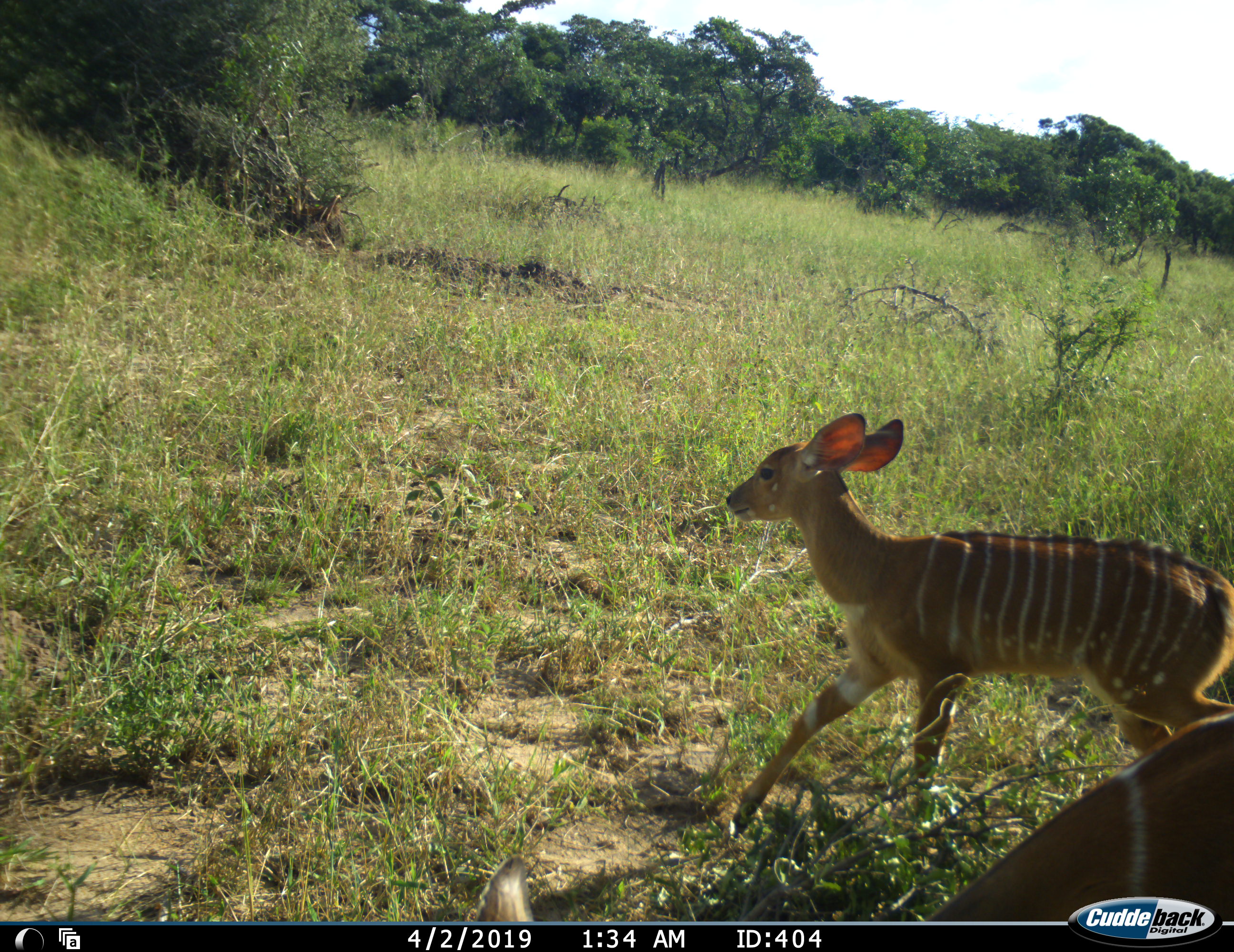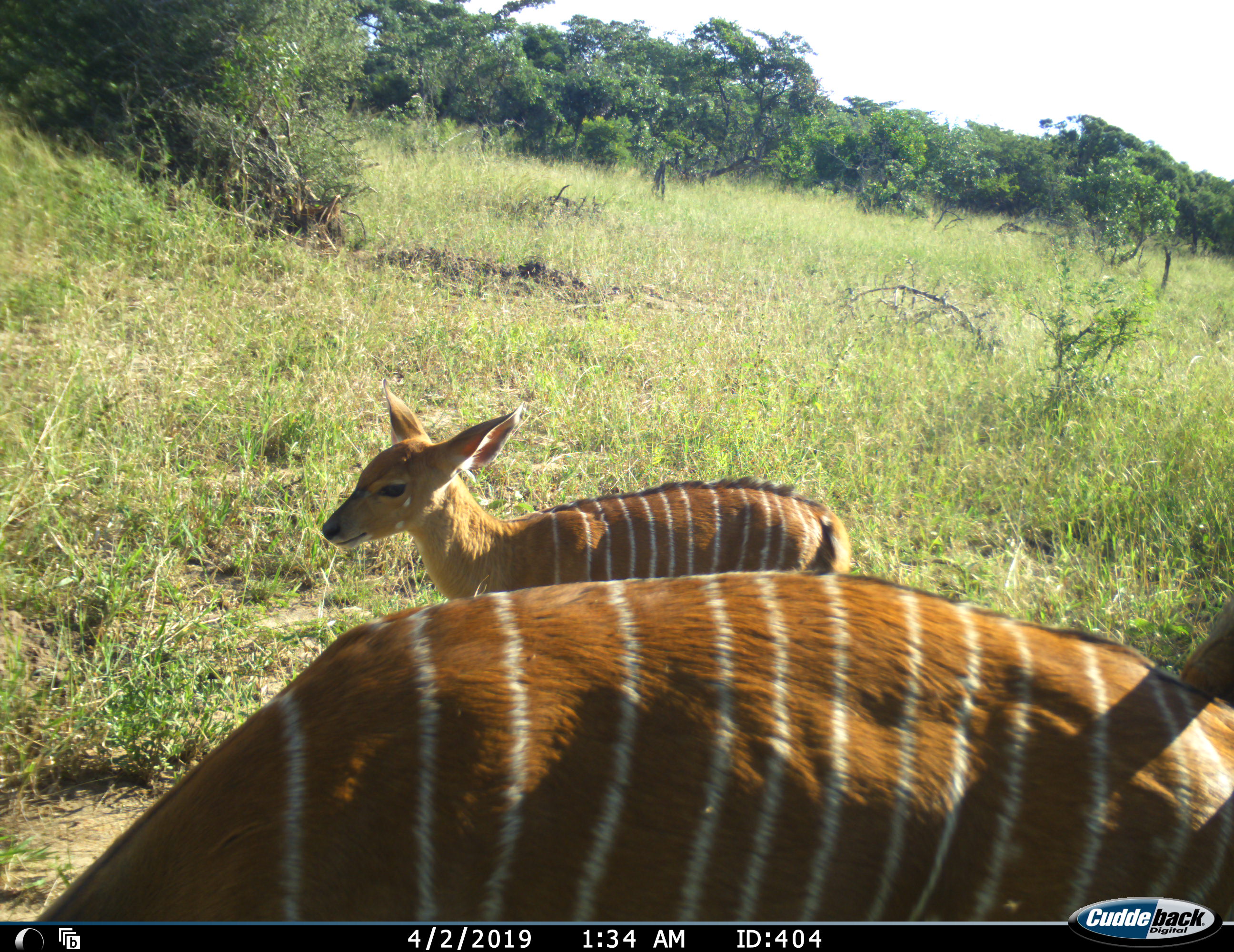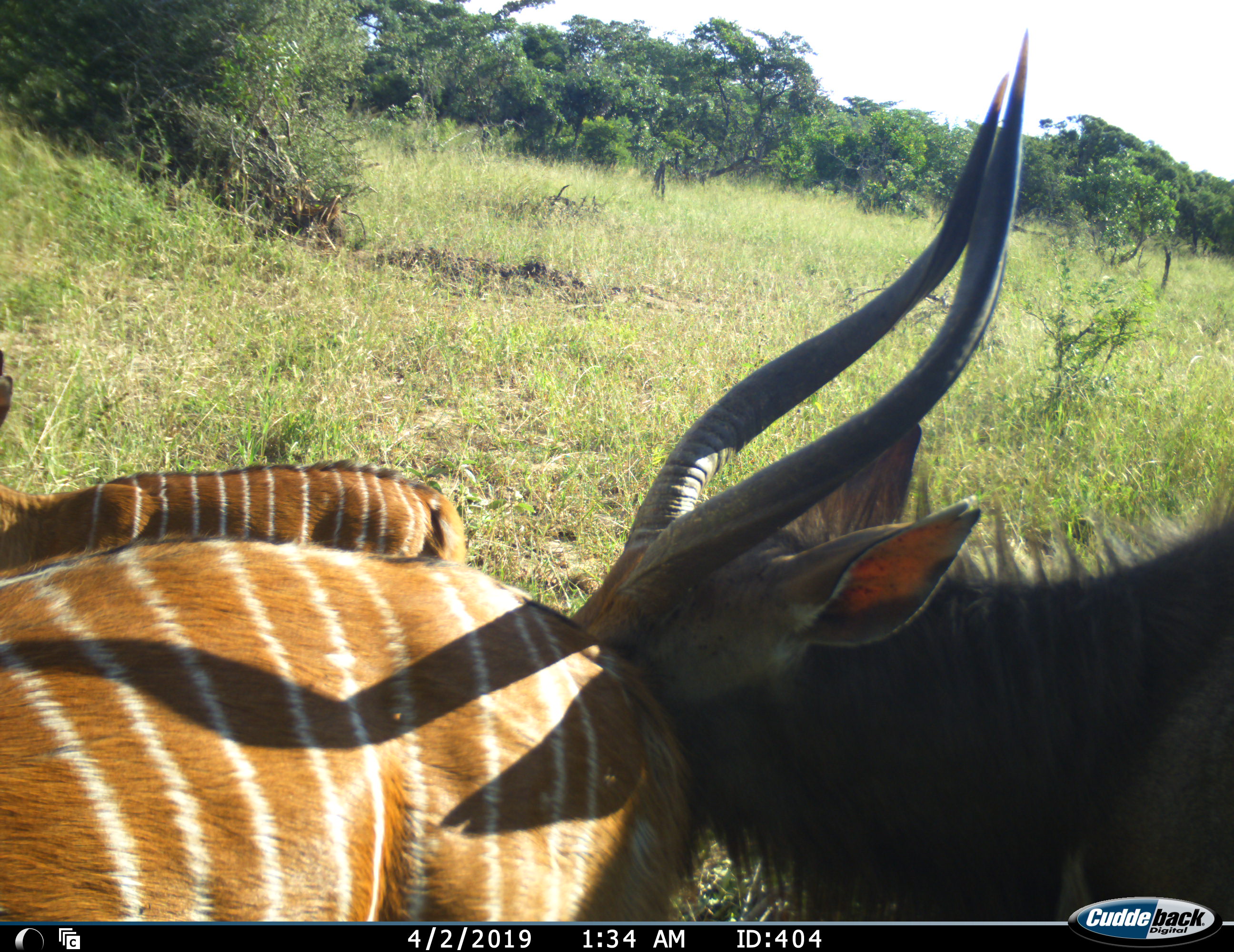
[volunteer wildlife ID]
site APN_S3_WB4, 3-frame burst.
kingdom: Animalia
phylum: Chordata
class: Mammalia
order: Artiodactyla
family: Bovidae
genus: Tragelaphus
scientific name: Tragelaphus angasii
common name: nyala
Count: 3.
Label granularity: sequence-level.